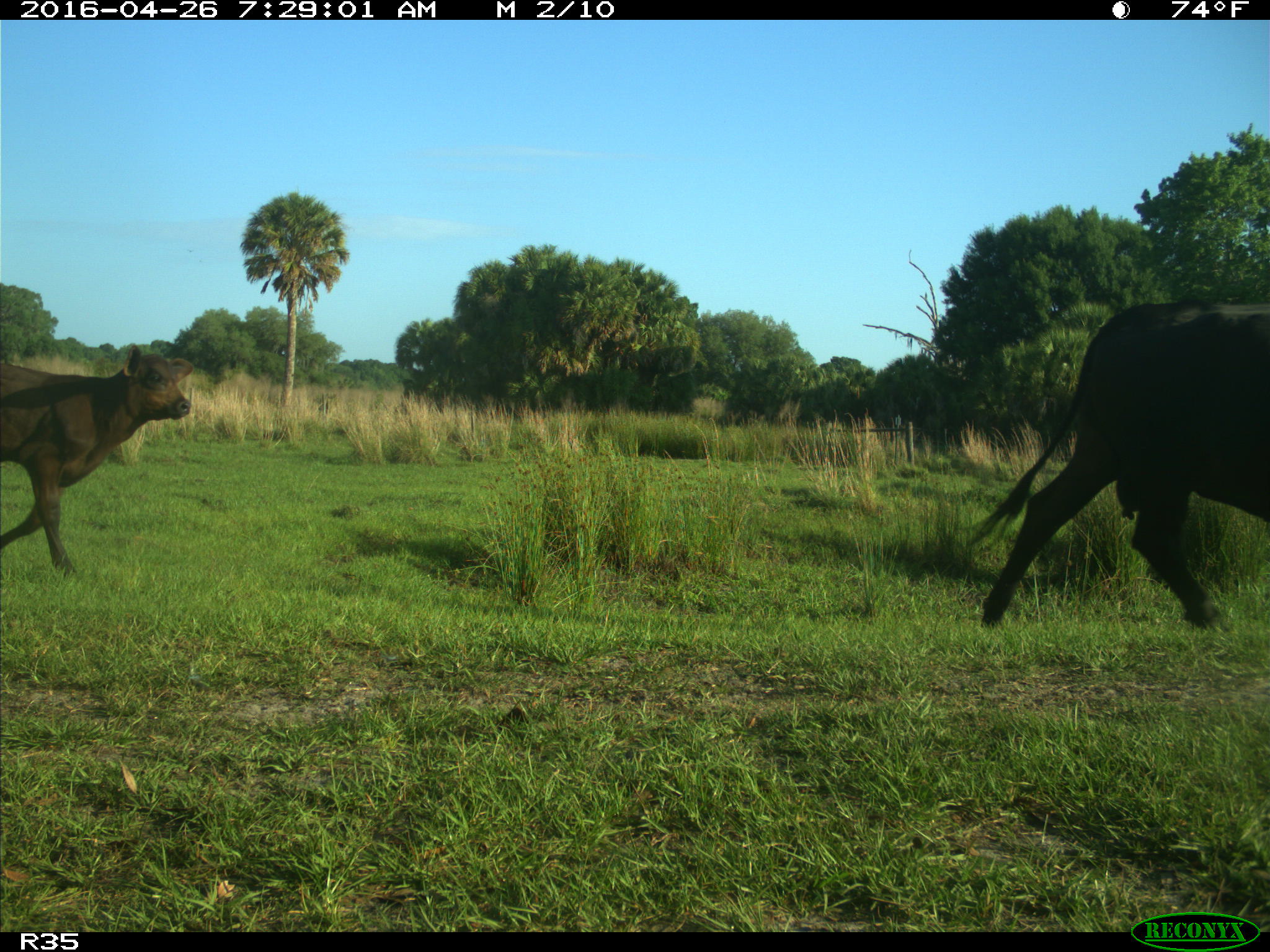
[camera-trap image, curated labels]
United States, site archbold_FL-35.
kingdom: Animalia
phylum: Chordata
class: Mammalia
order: Artiodactyla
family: Bovidae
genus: Bos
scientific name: Bos taurus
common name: domestic cow